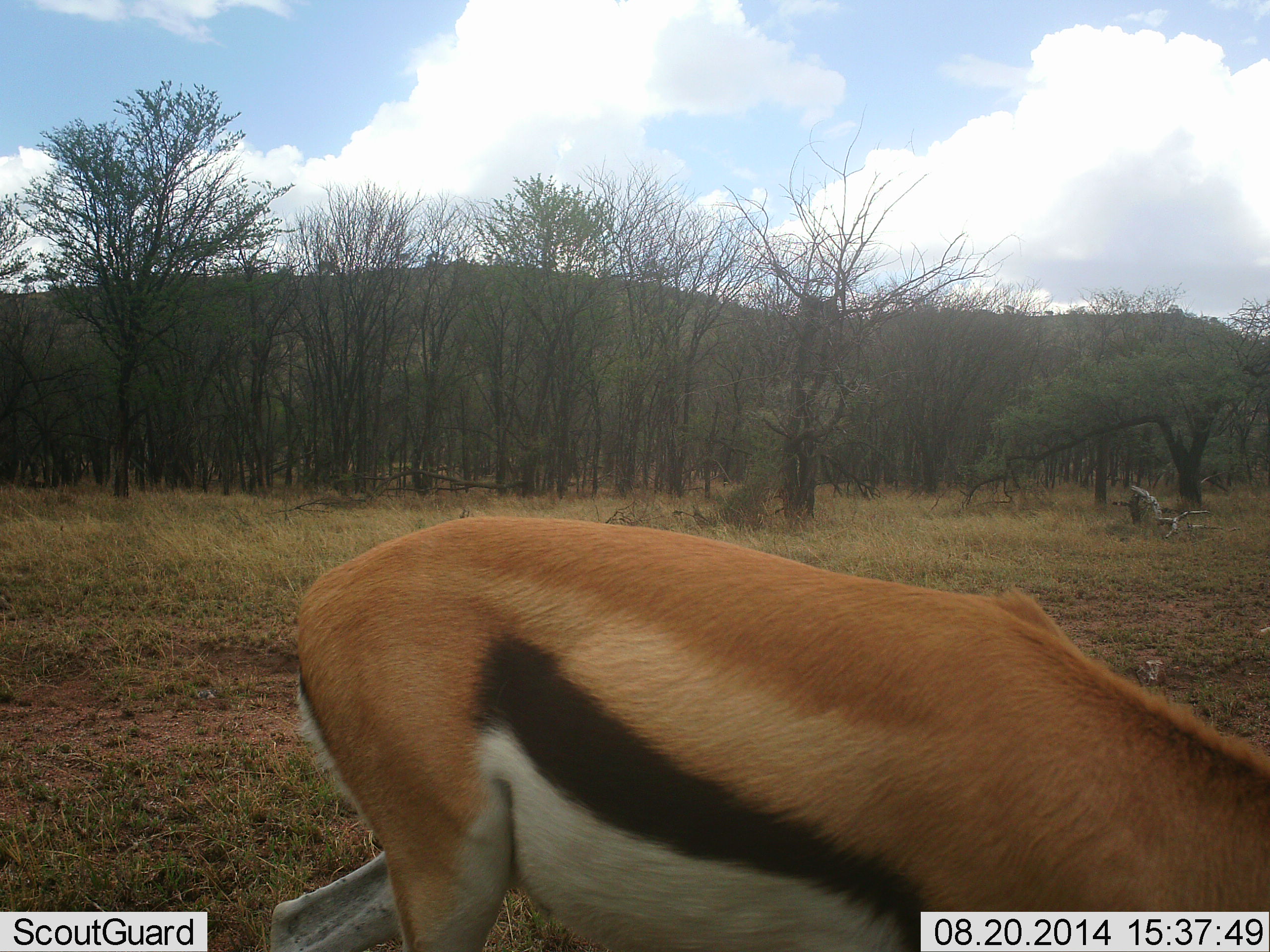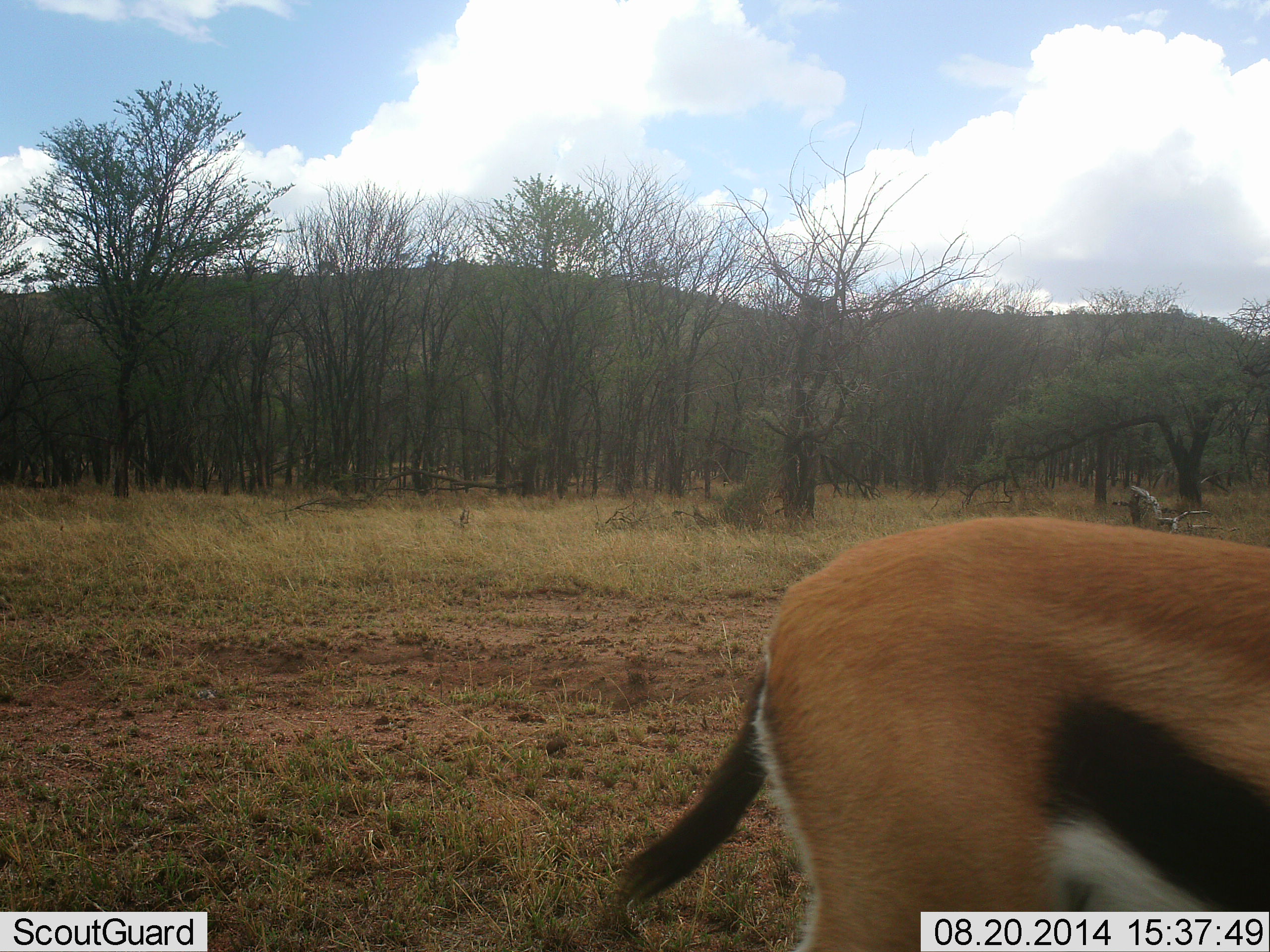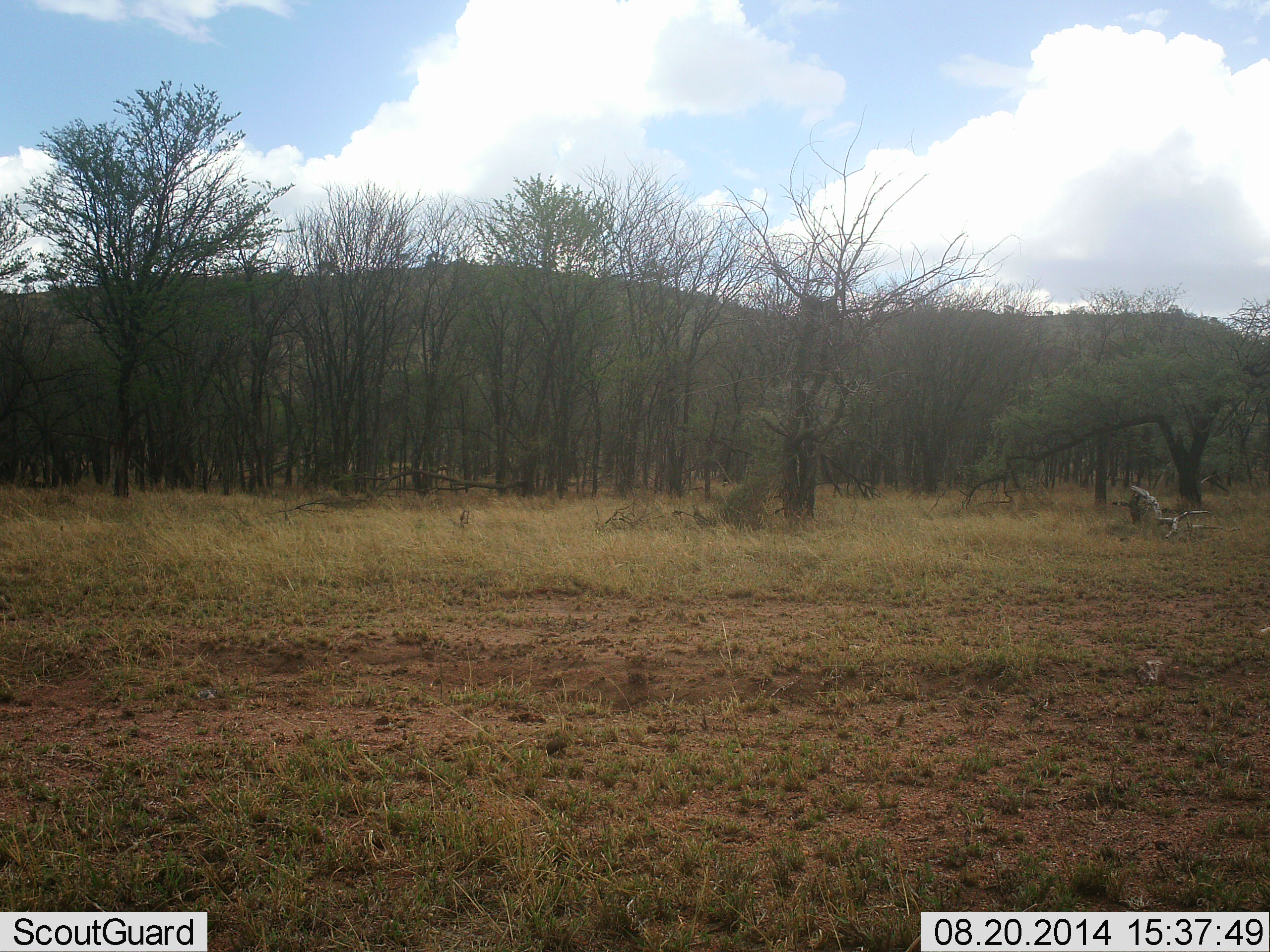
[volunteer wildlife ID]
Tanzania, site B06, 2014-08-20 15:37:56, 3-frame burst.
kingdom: Animalia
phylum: Chordata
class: Mammalia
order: Artiodactyla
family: Bovidae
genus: Eudorcas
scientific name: Eudorcas thomsonii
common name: thomson's gazelle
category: gazellethomsons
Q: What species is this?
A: Gazellethomsons (thomson's gazelle) (Eudorcas thomsonii).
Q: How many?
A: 1.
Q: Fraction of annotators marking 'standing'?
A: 20%.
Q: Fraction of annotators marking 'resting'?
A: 0%.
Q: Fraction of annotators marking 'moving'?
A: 60%.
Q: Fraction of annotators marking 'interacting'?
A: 0%.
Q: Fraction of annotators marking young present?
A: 0%.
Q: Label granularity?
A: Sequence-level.